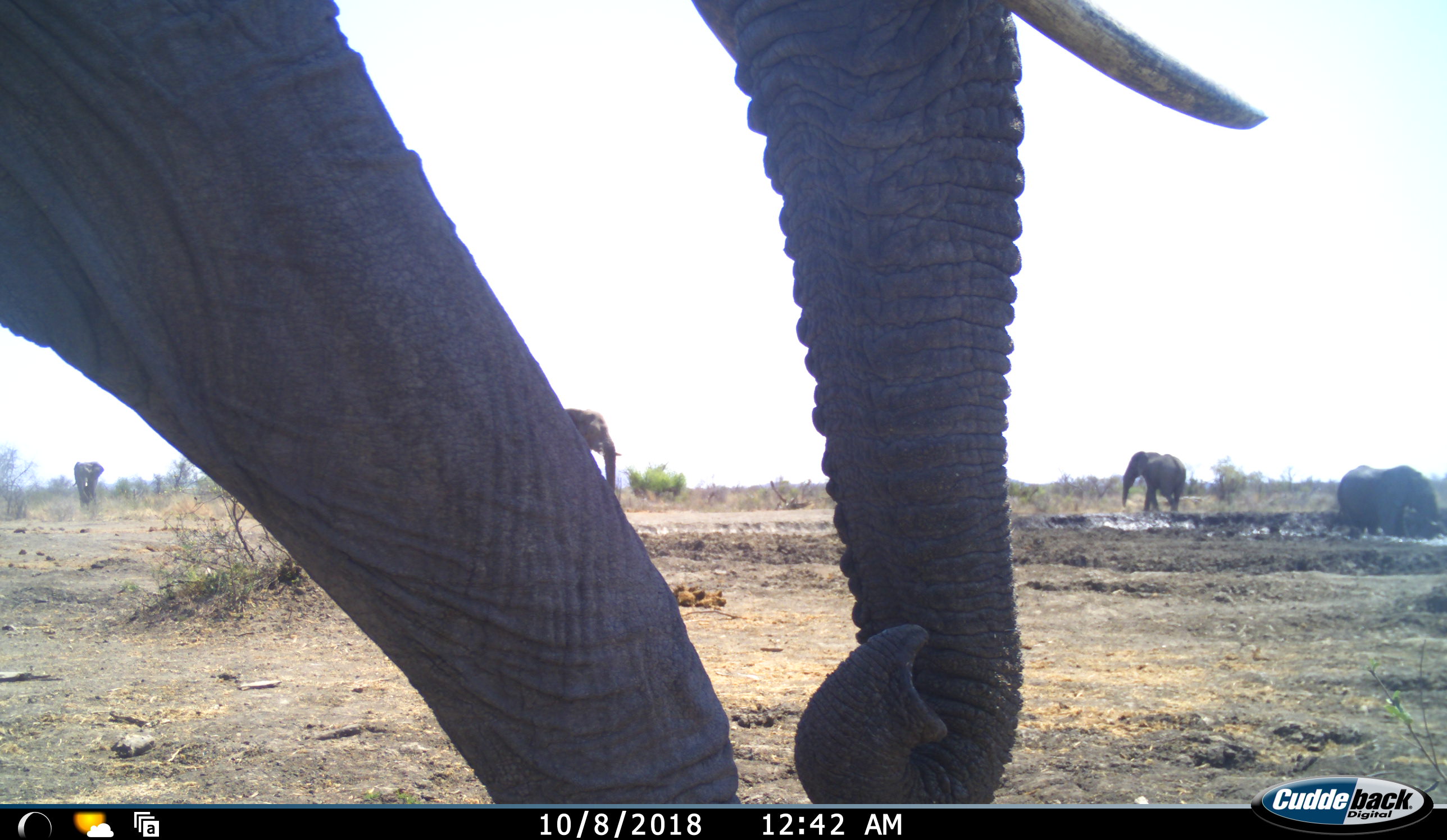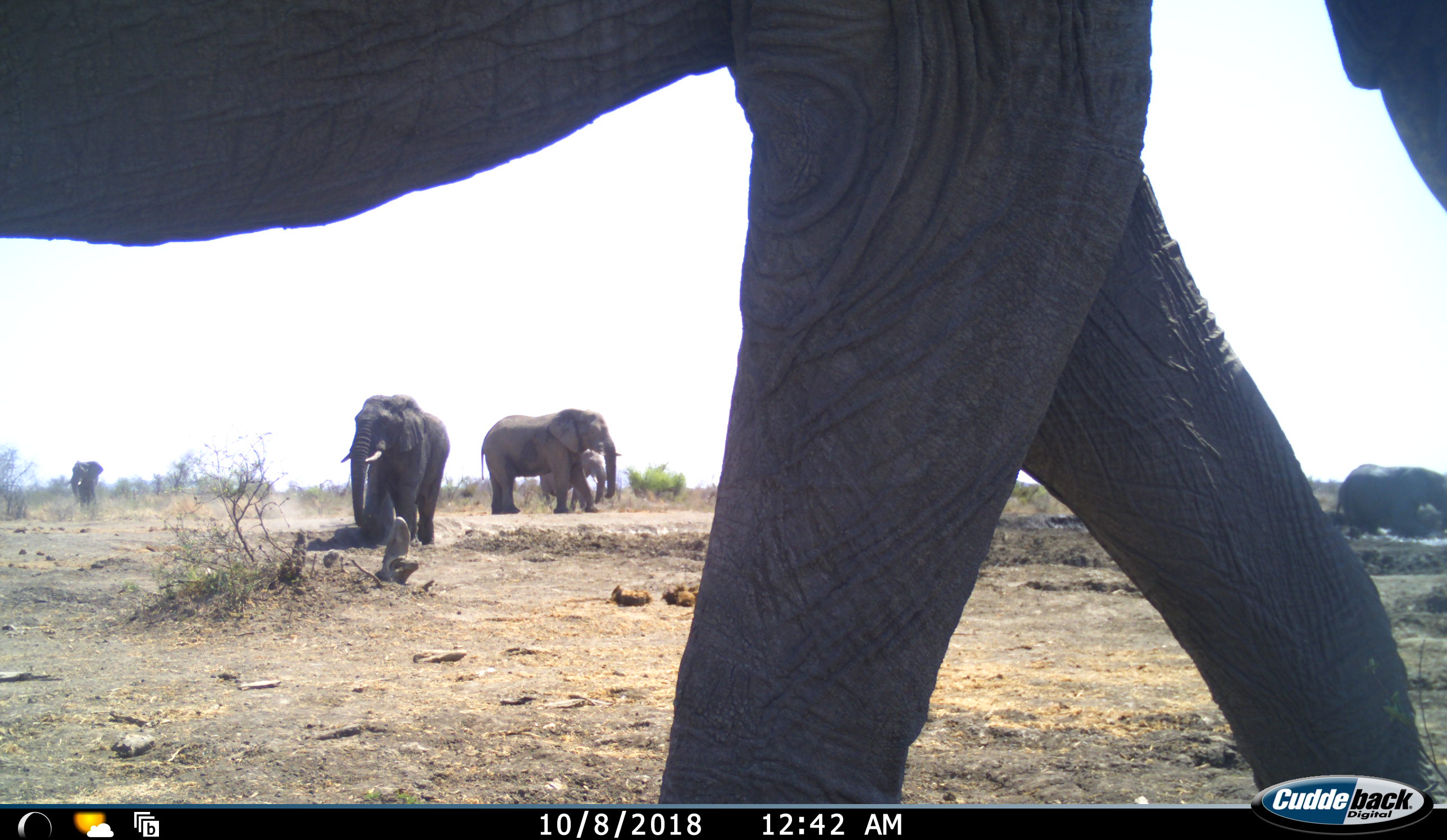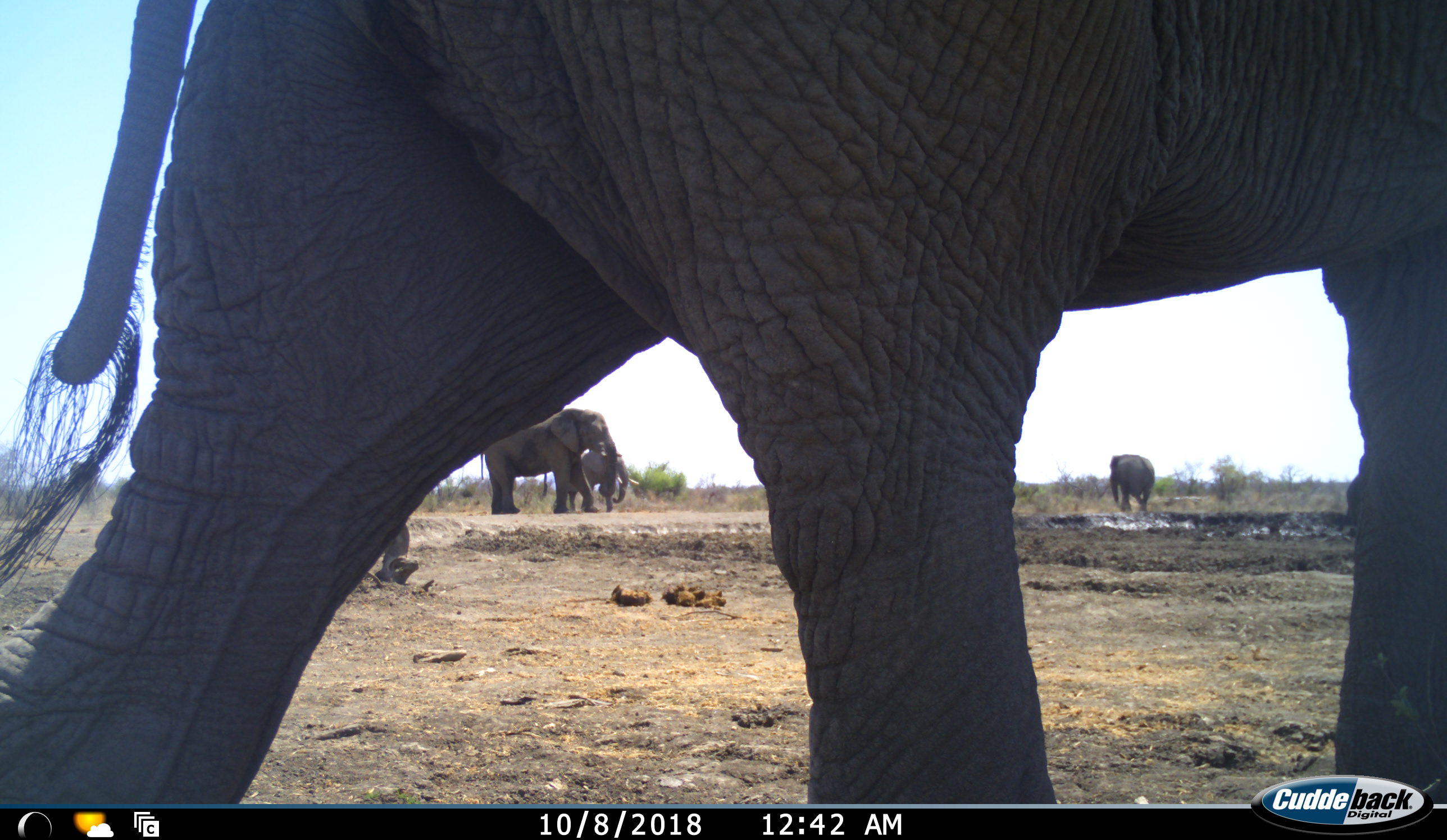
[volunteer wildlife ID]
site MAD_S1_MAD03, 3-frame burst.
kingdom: Animalia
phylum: Chordata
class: Mammalia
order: Proboscidea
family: Elephantidae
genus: Loxodonta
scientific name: Loxodonta africana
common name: african bush elephant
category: elephant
Elephant (african bush elephant) (Loxodonta africana), count 7. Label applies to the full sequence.